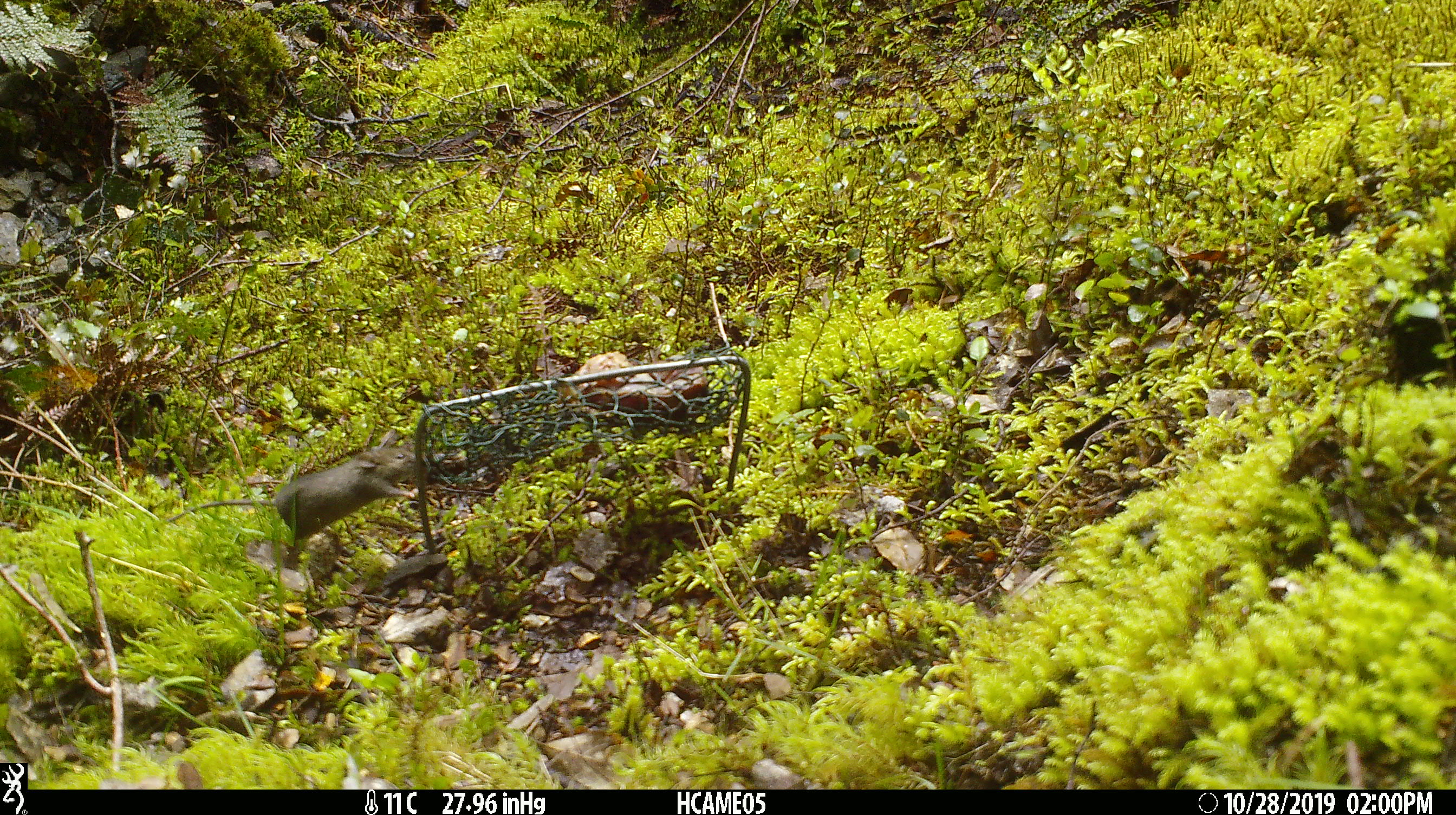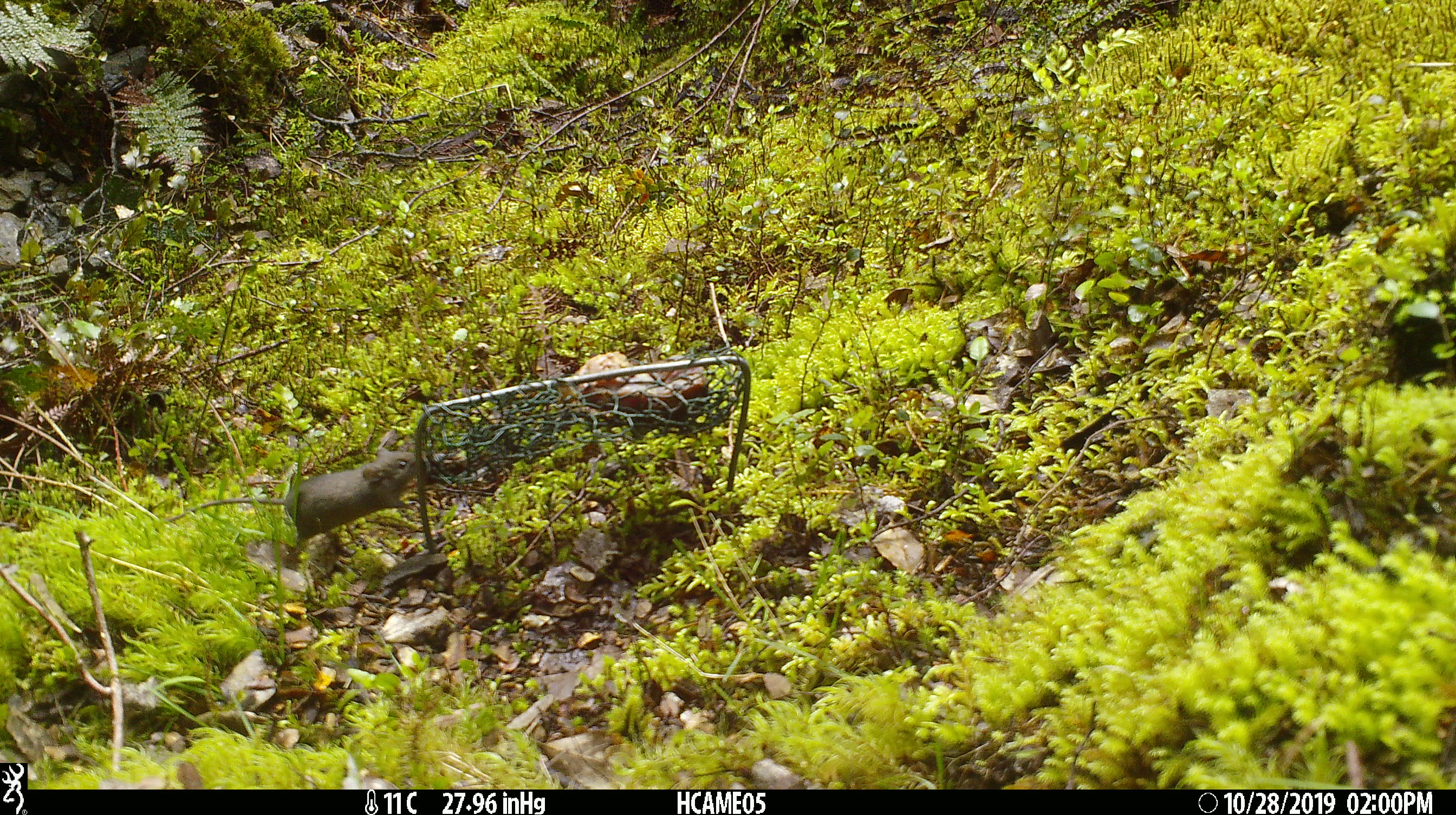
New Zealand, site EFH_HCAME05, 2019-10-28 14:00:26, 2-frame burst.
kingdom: Animalia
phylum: Chordata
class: Mammalia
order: Rodentia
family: Muridae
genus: Mus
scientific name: Mus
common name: mouse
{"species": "mouse (Mus)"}